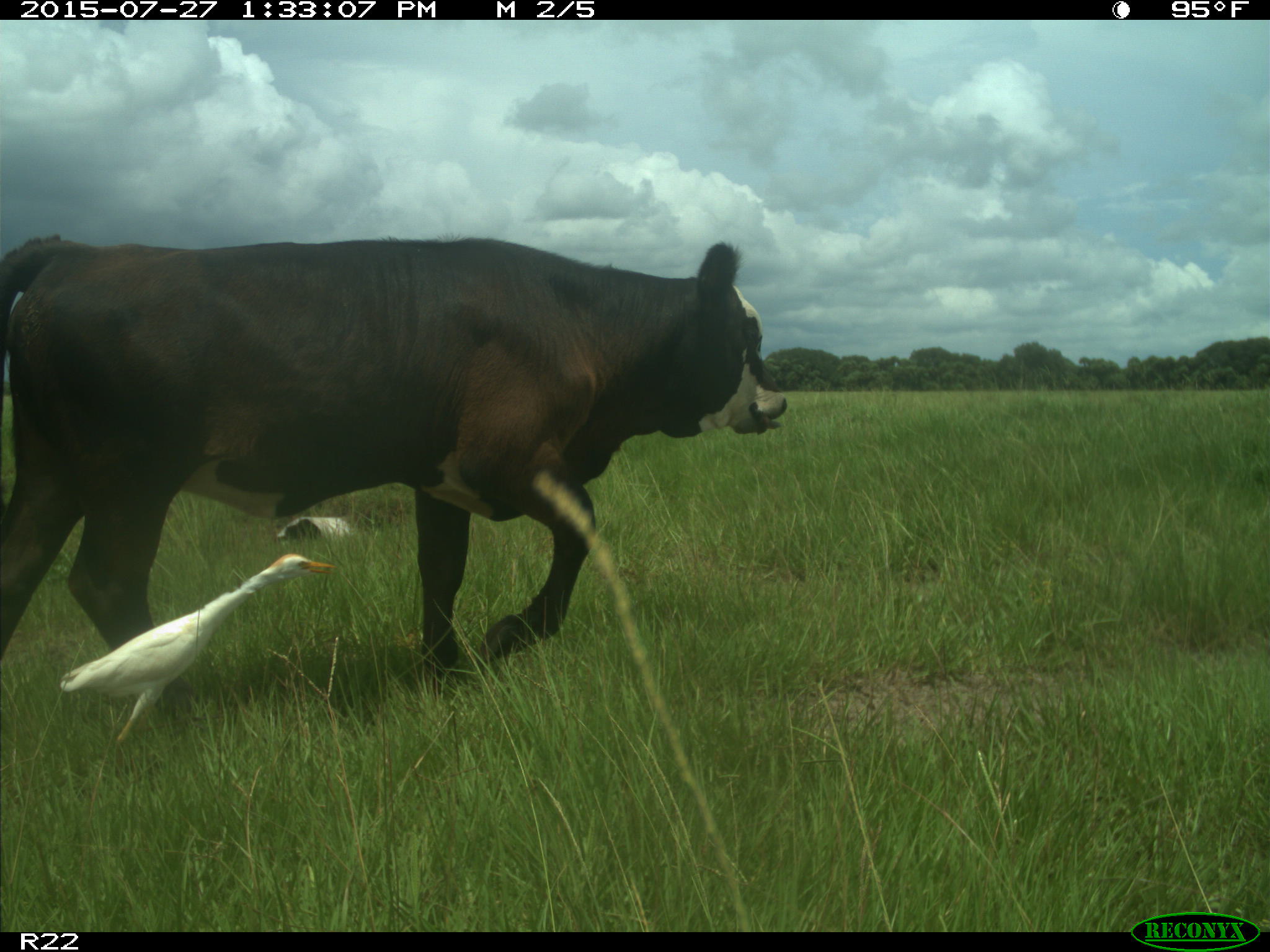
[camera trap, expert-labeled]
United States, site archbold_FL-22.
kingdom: Animalia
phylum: Chordata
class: Mammalia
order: Artiodactyla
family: Bovidae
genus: Bos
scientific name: Bos taurus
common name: domestic cow